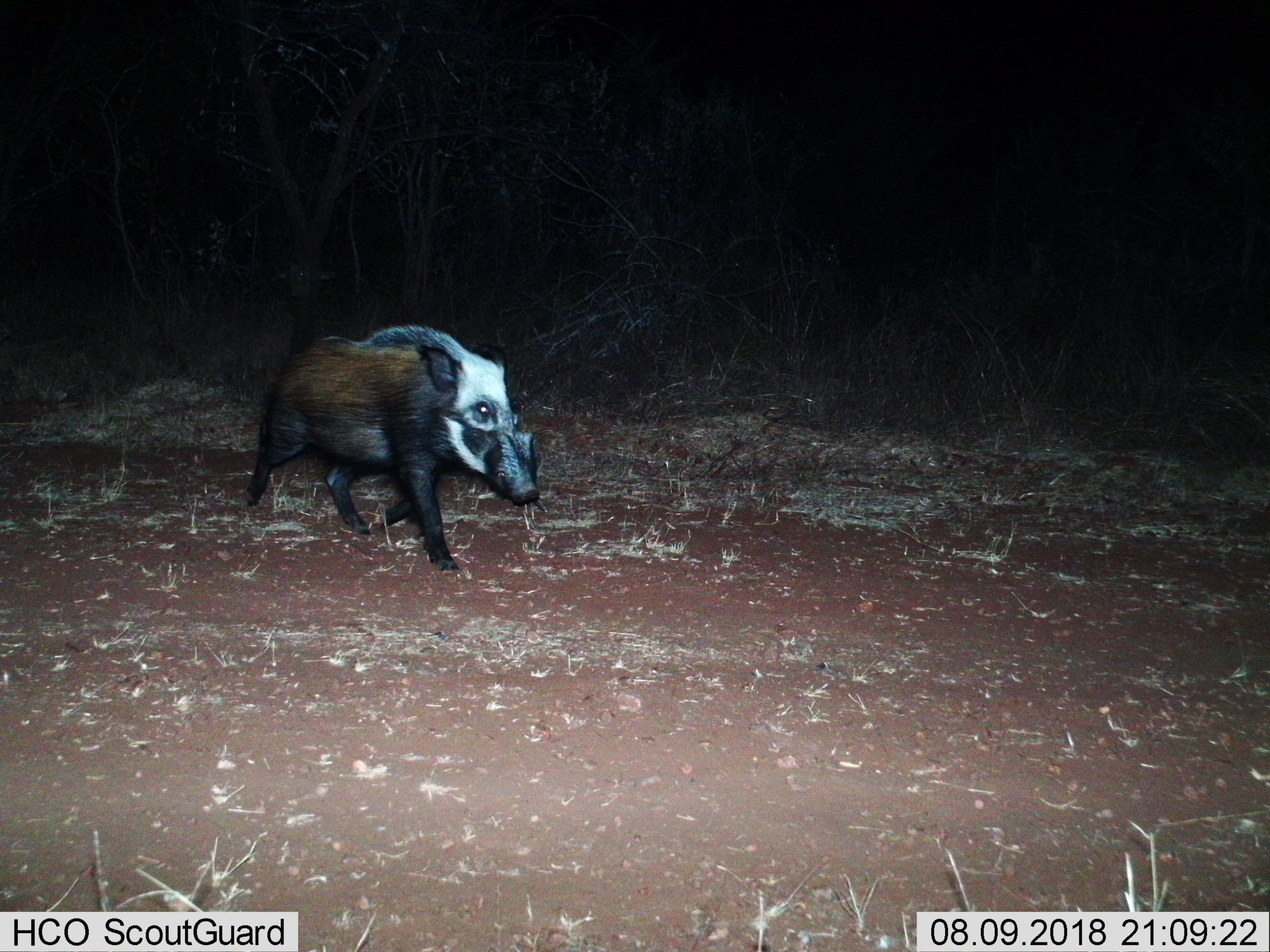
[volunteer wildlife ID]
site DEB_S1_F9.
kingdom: Animalia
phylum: Chordata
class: Mammalia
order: Artiodactyla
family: Suidae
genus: Potamochoerus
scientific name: Potamochoerus larvatus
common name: bushpig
Bushpig (Potamochoerus larvatus), count 1. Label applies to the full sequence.